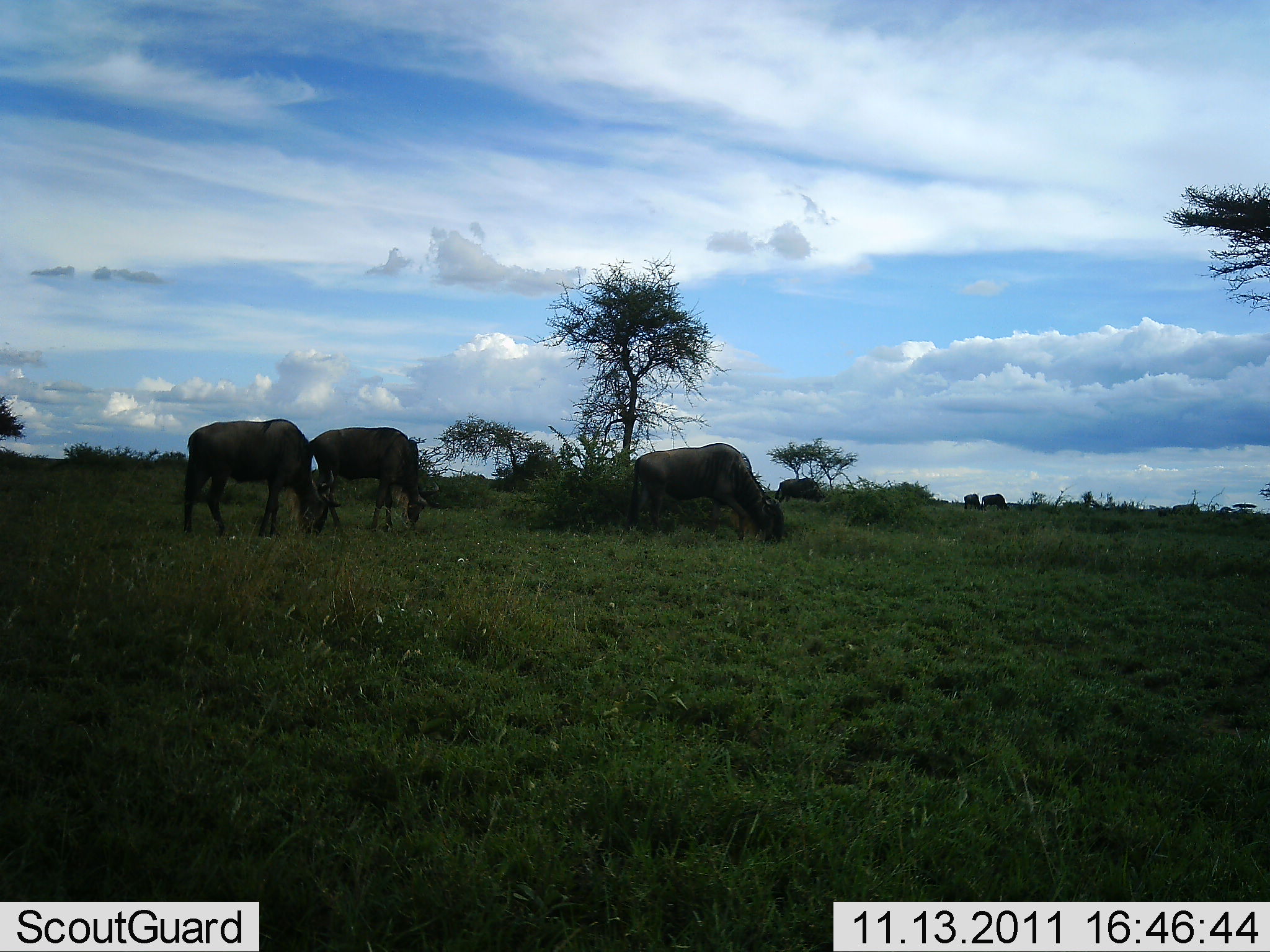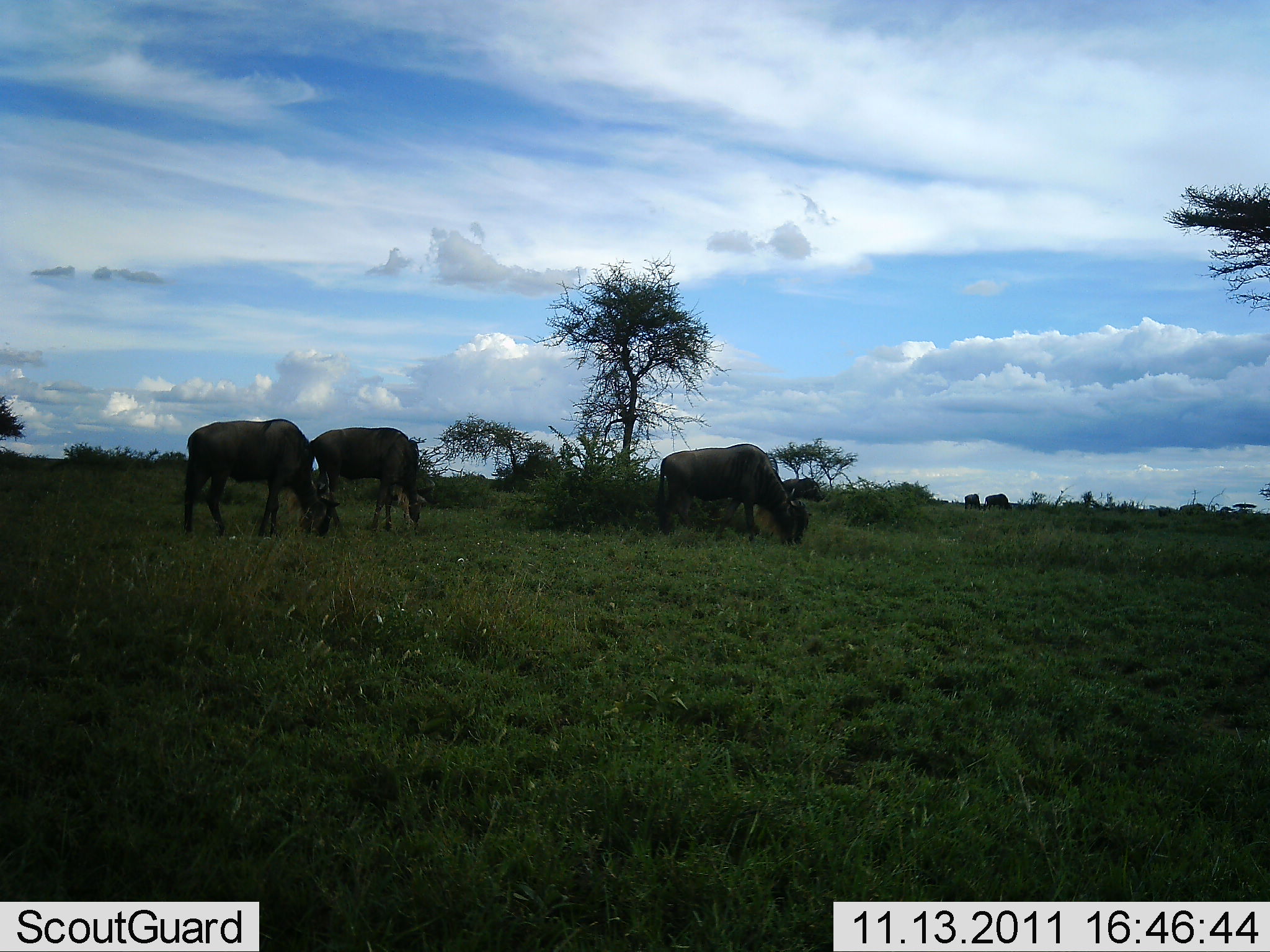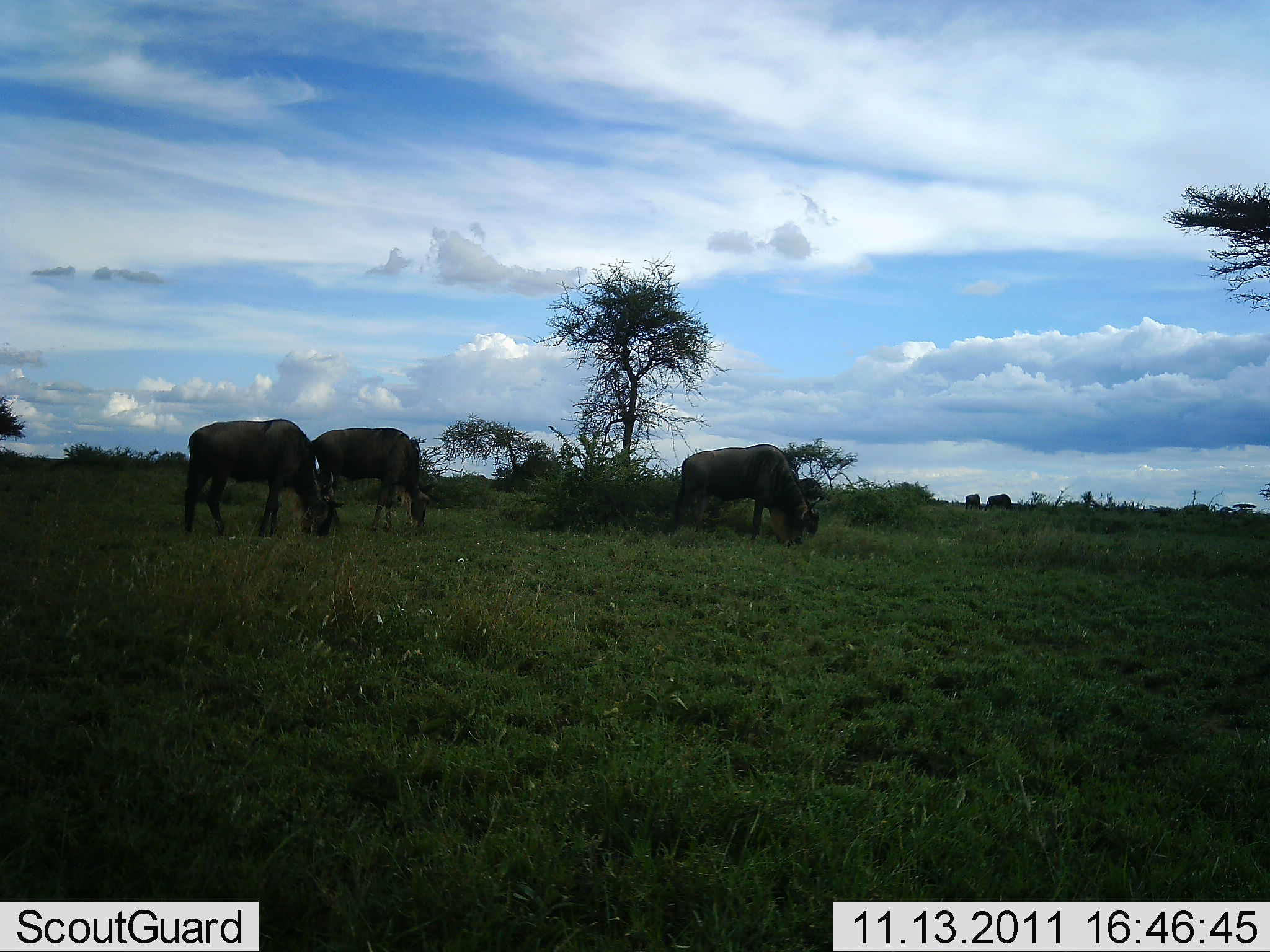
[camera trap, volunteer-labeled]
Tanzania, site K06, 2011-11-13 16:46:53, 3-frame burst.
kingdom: Animalia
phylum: Chordata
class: Mammalia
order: Artiodactyla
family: Bovidae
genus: Connochaetes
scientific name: Connochaetes taurinus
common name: blue wildebeest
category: wildebeest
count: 6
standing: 23%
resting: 0%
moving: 23%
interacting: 0%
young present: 0%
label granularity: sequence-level